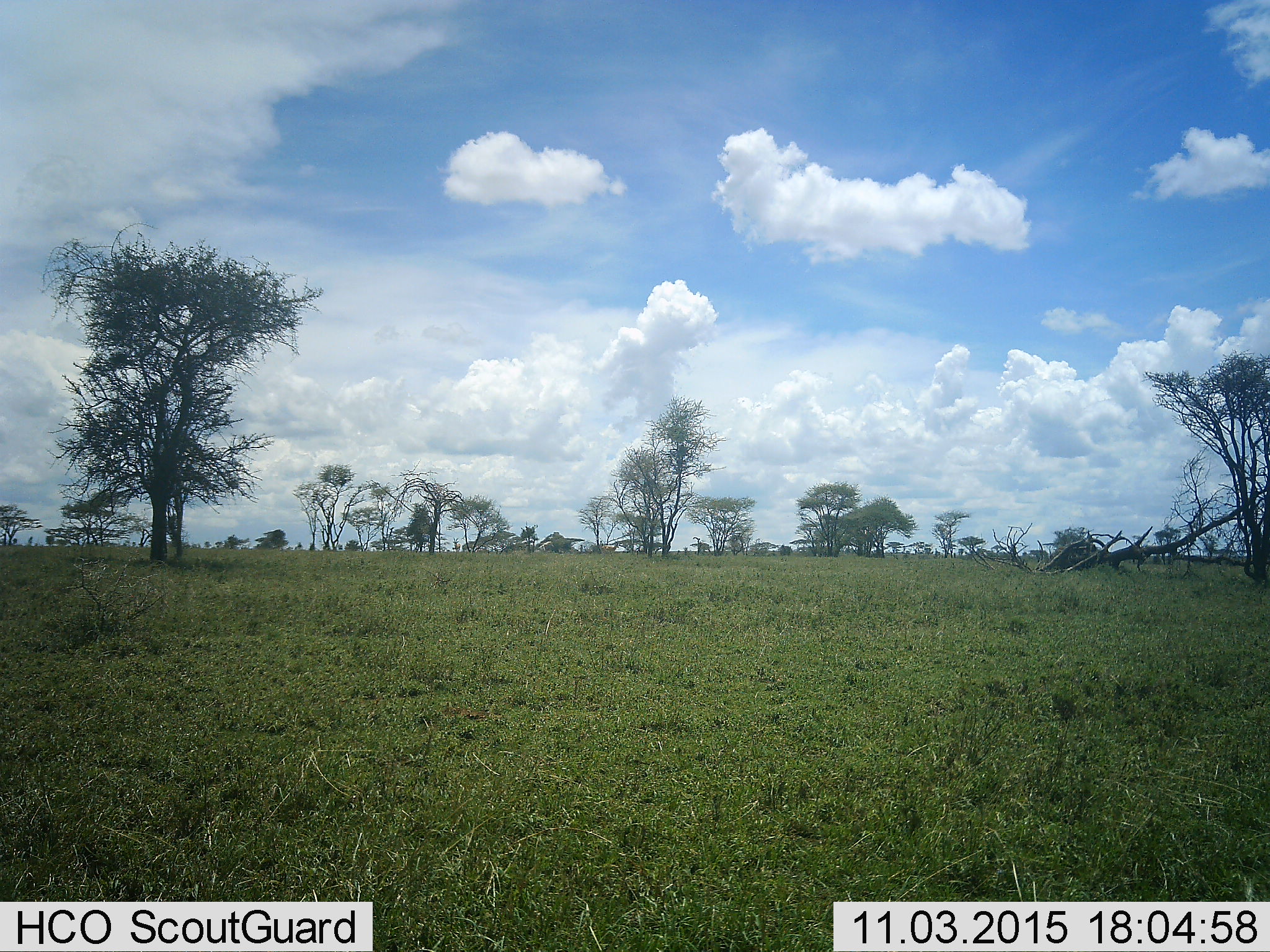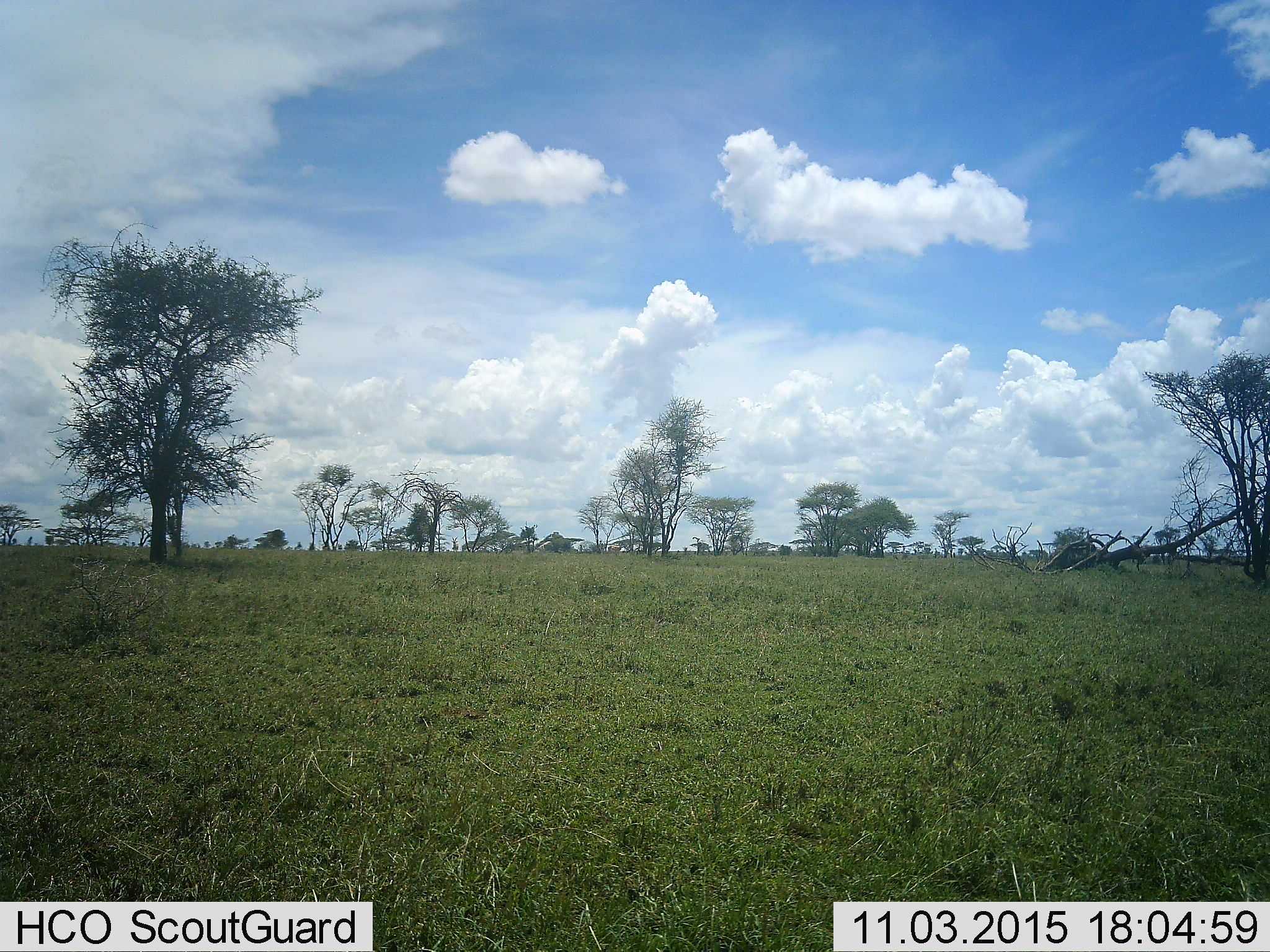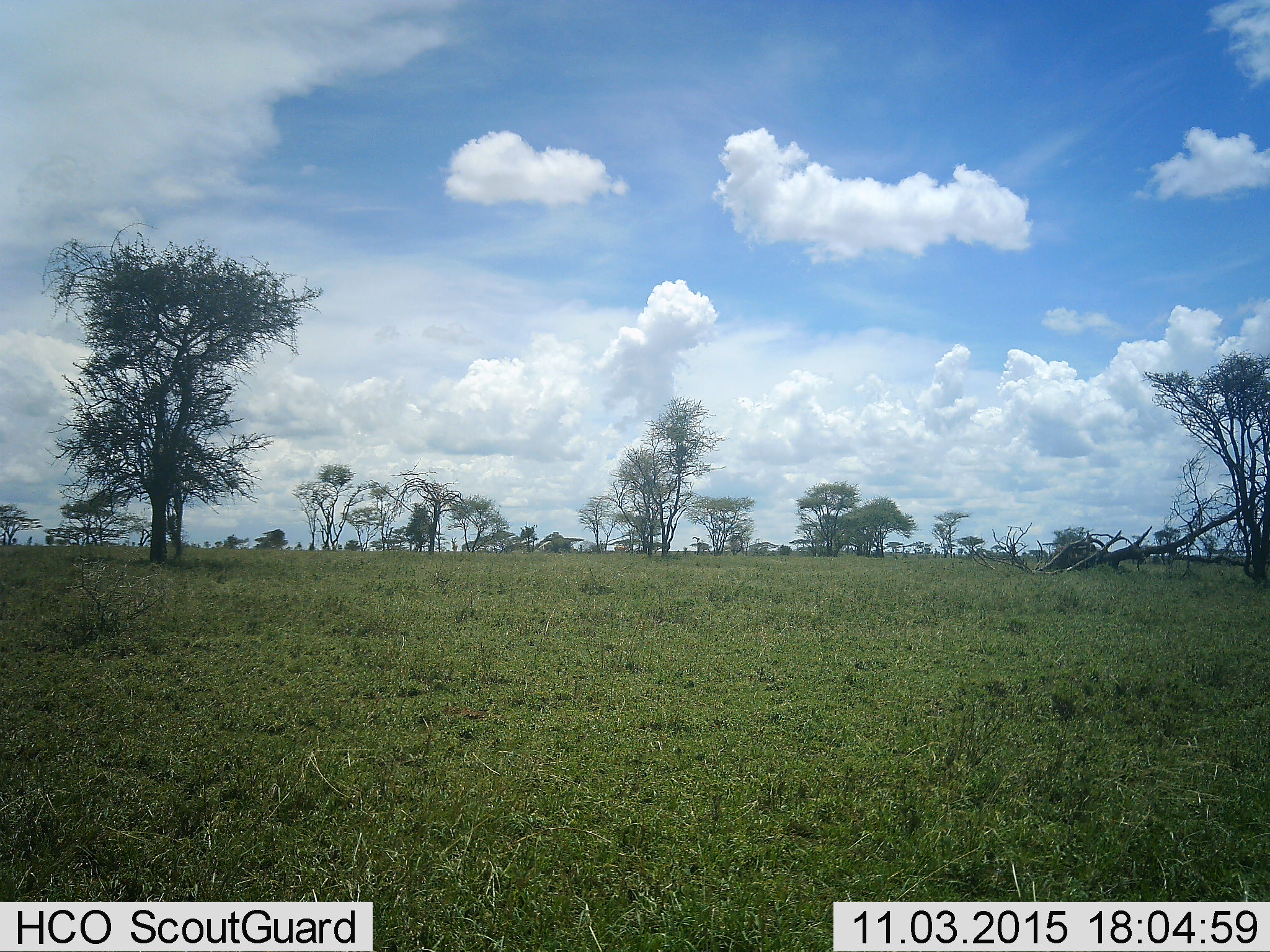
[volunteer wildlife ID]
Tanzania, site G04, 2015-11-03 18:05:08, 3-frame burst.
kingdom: Animalia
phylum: Chordata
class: Mammalia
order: Artiodactyla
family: Bovidae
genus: Aepyceros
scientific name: Aepyceros melampus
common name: impala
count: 2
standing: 0%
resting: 0%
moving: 100%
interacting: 0%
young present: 0%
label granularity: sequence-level